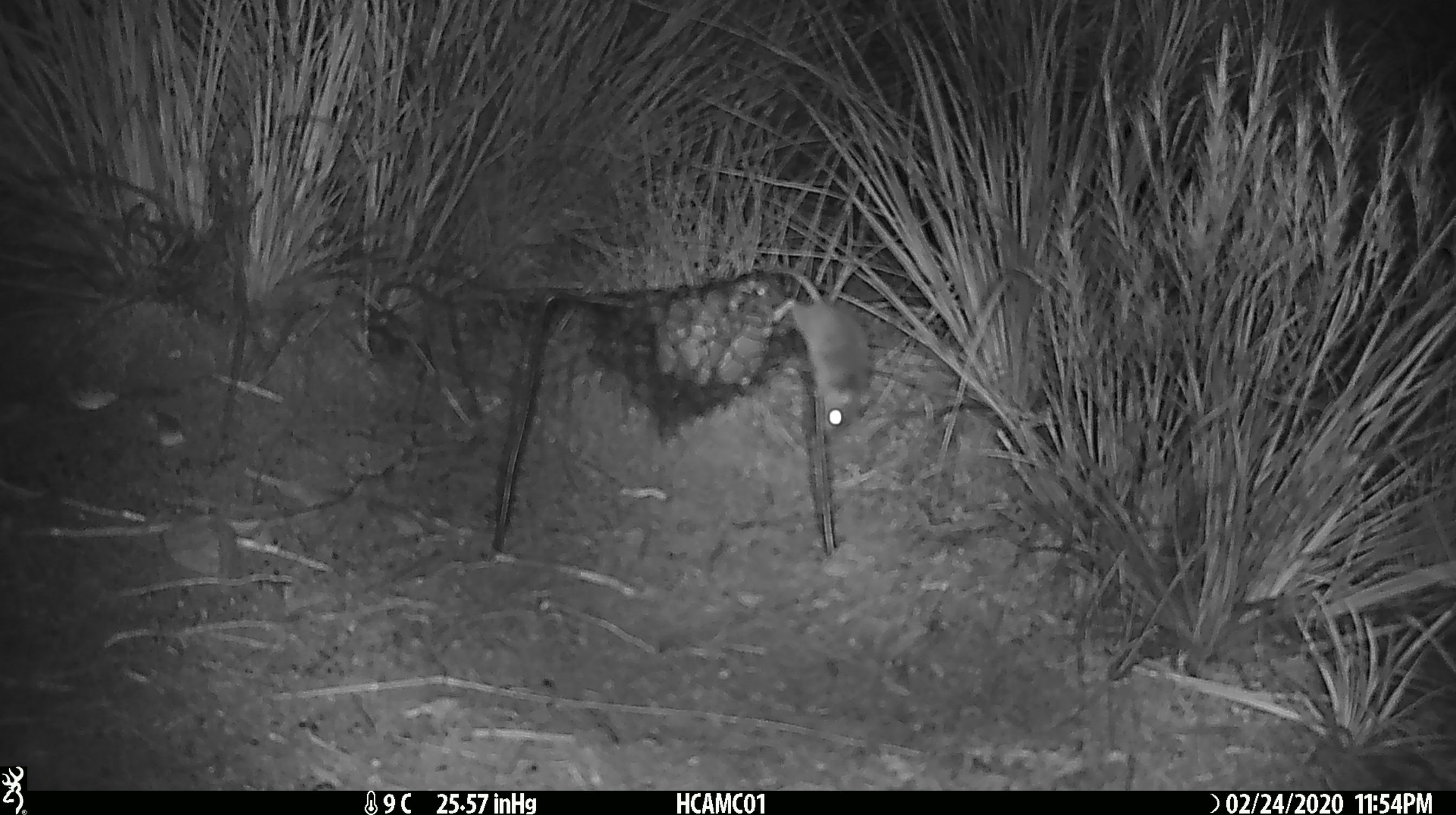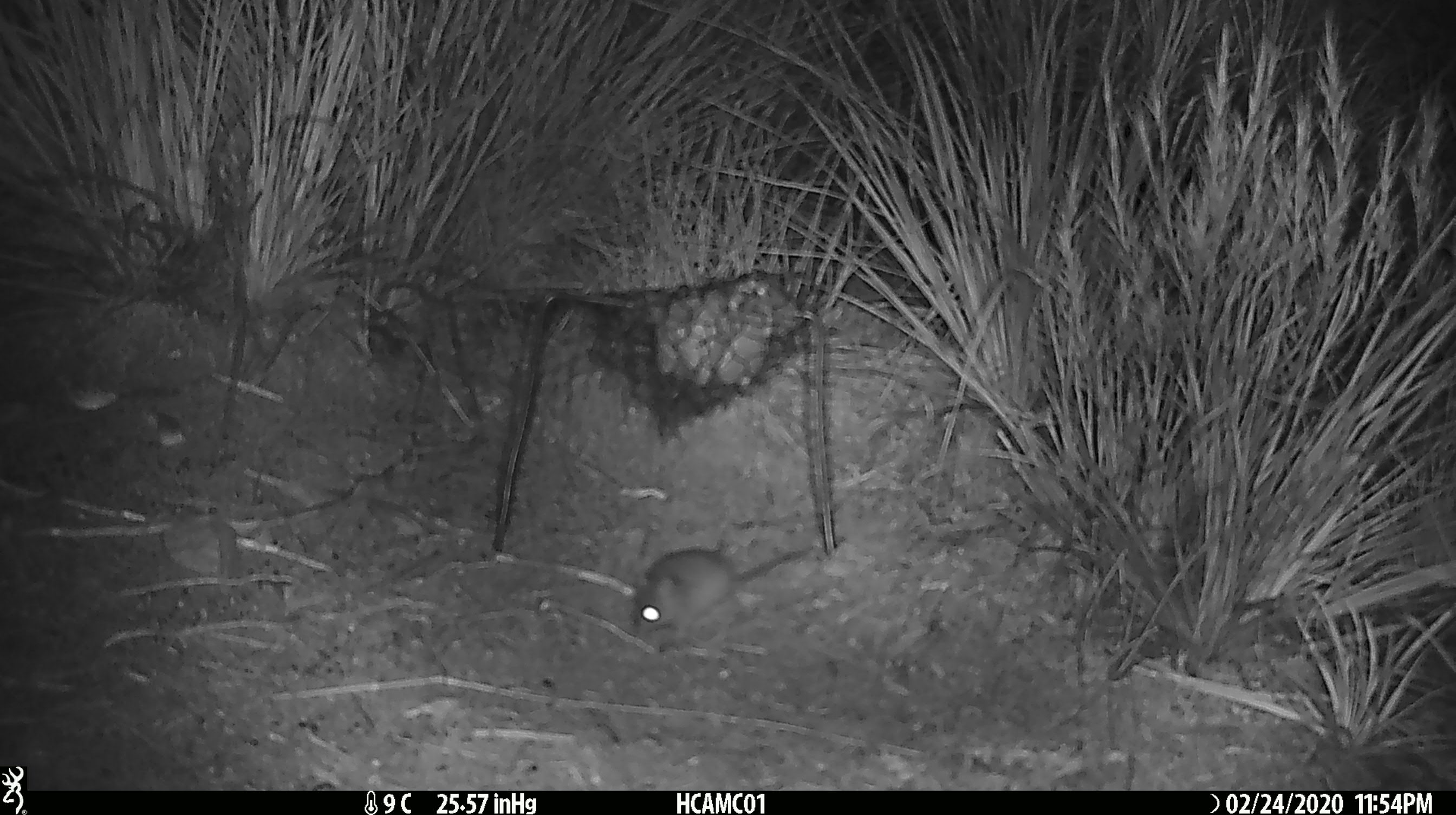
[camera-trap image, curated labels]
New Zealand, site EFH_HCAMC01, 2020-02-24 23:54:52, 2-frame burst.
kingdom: Animalia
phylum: Chordata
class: Mammalia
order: Rodentia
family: Muridae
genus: Mus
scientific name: Mus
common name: mouse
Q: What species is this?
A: Mouse (Mus).